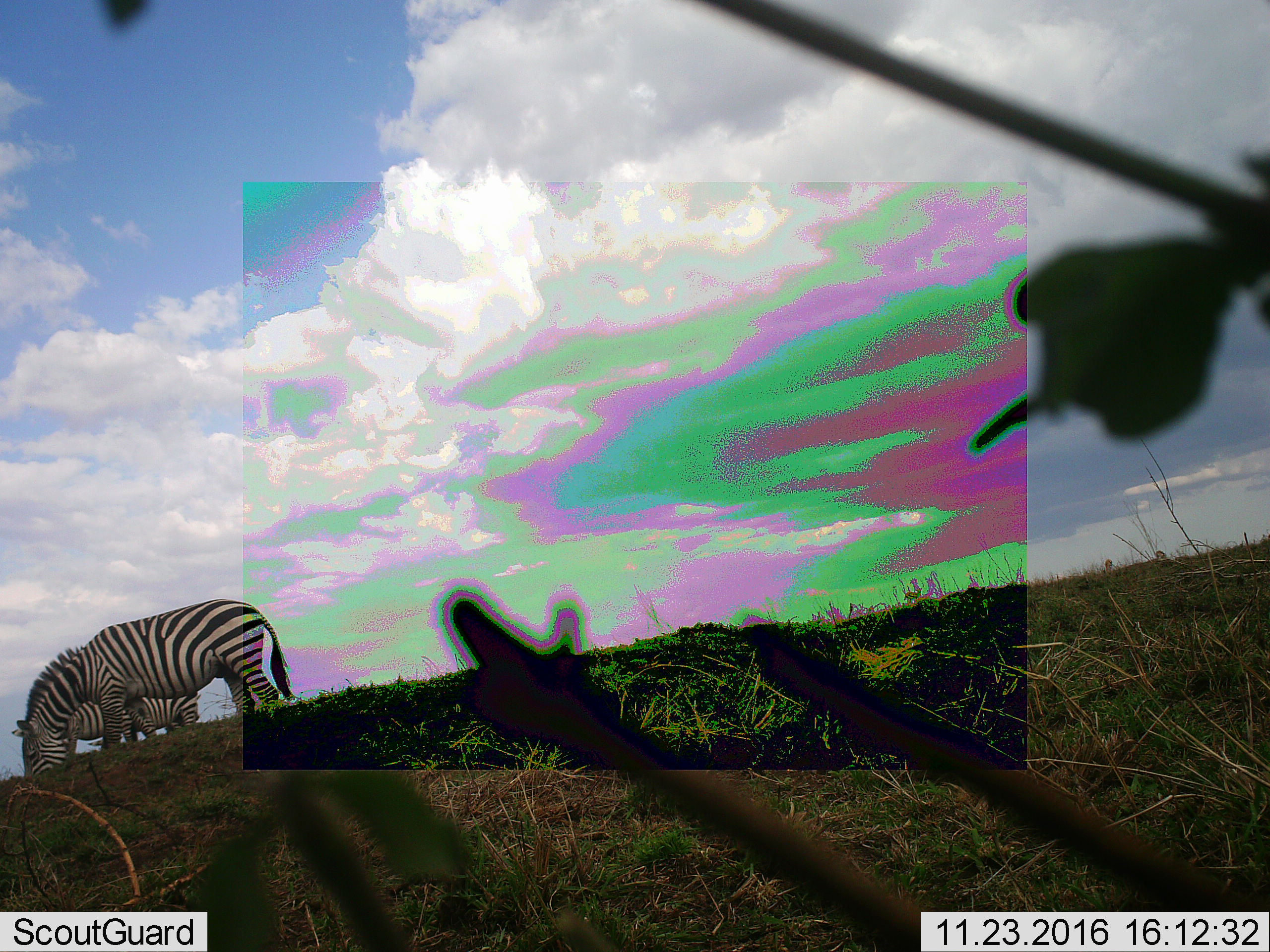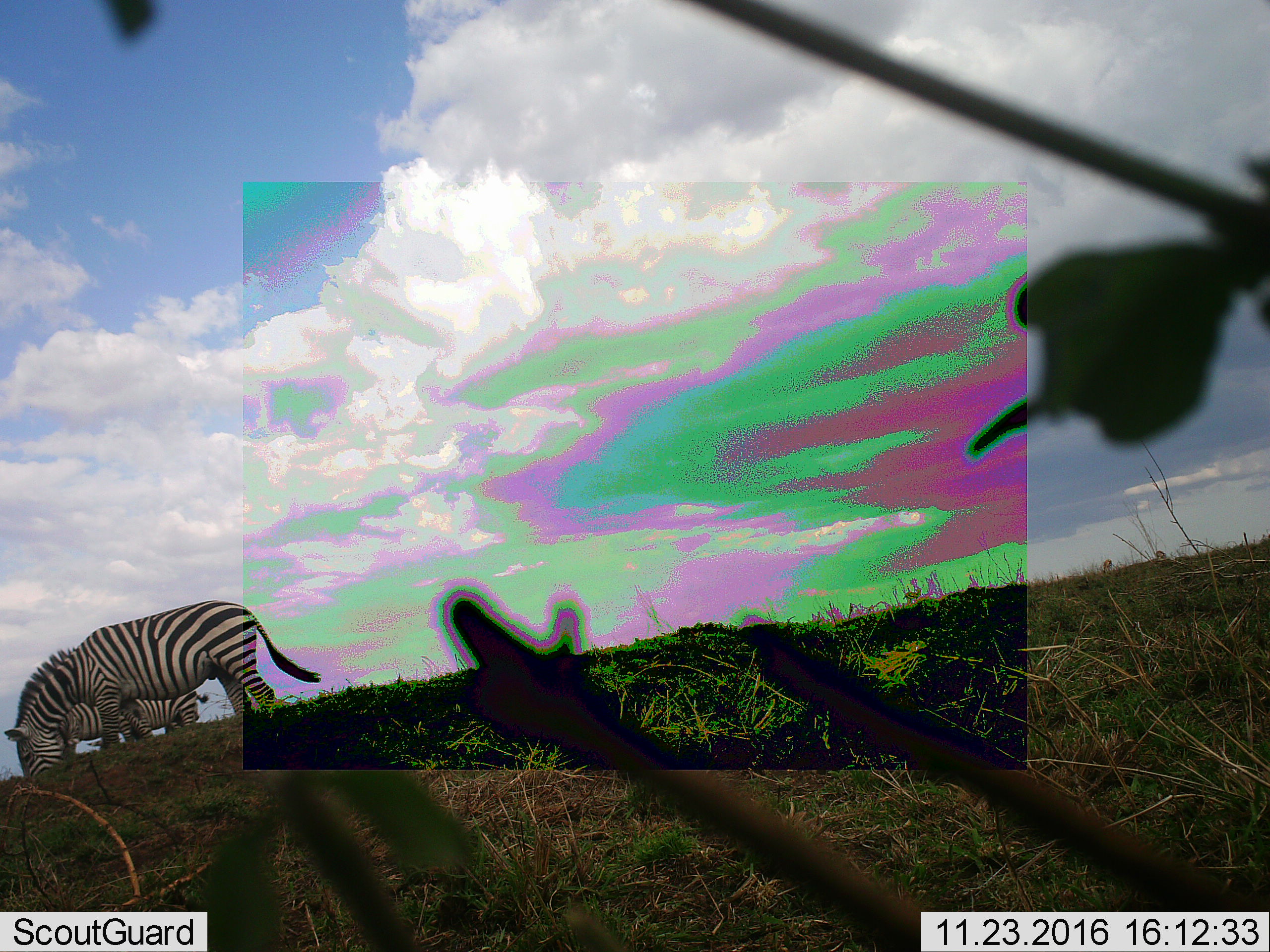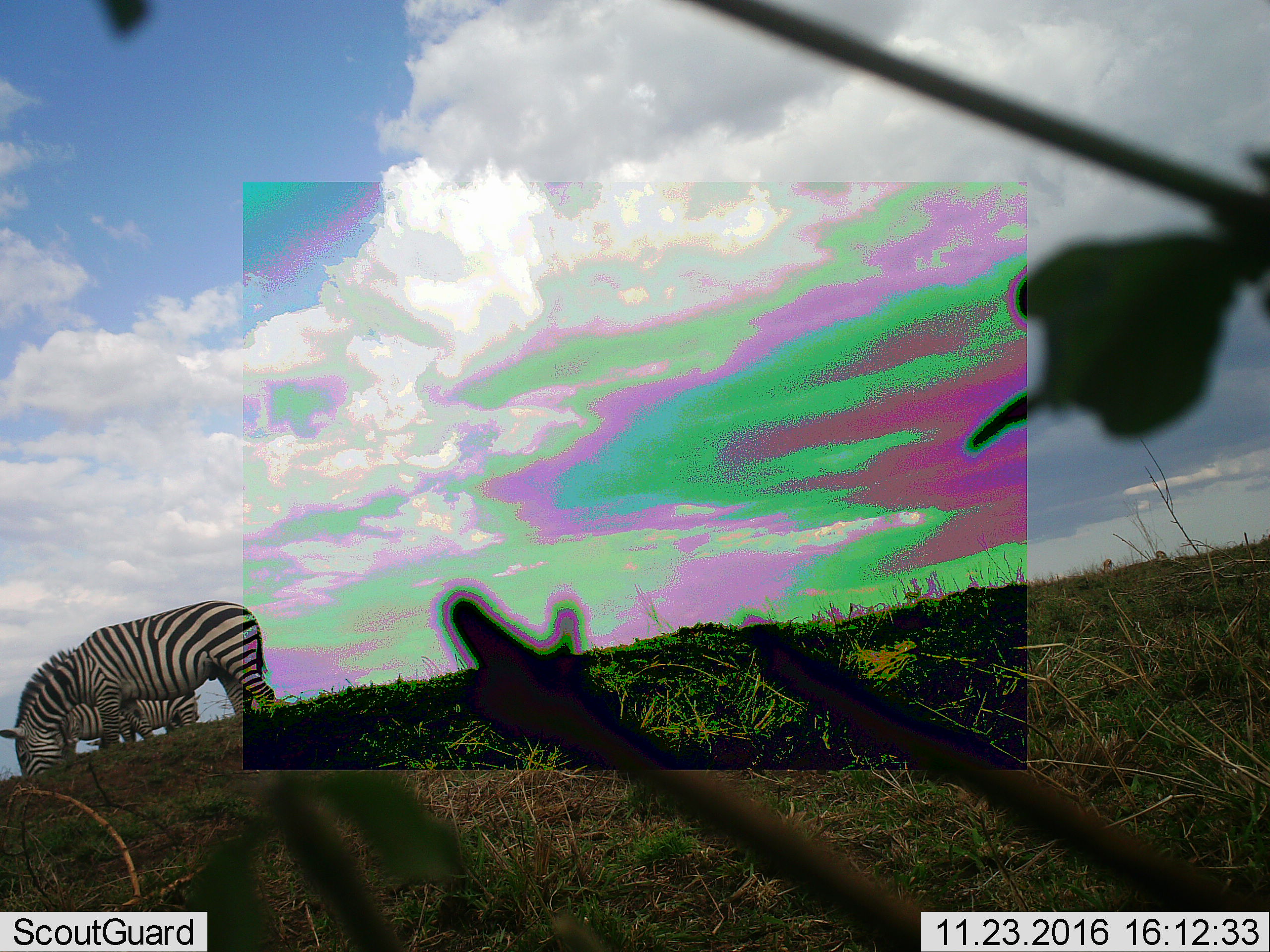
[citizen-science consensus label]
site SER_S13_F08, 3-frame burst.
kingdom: Animalia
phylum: Chordata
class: Mammalia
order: Perissodactyla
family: Equidae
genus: Equus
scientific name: Equus quagga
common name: plains zebra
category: zebraplains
Zebraplains (plains zebra) (Equus quagga), count 2. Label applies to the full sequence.